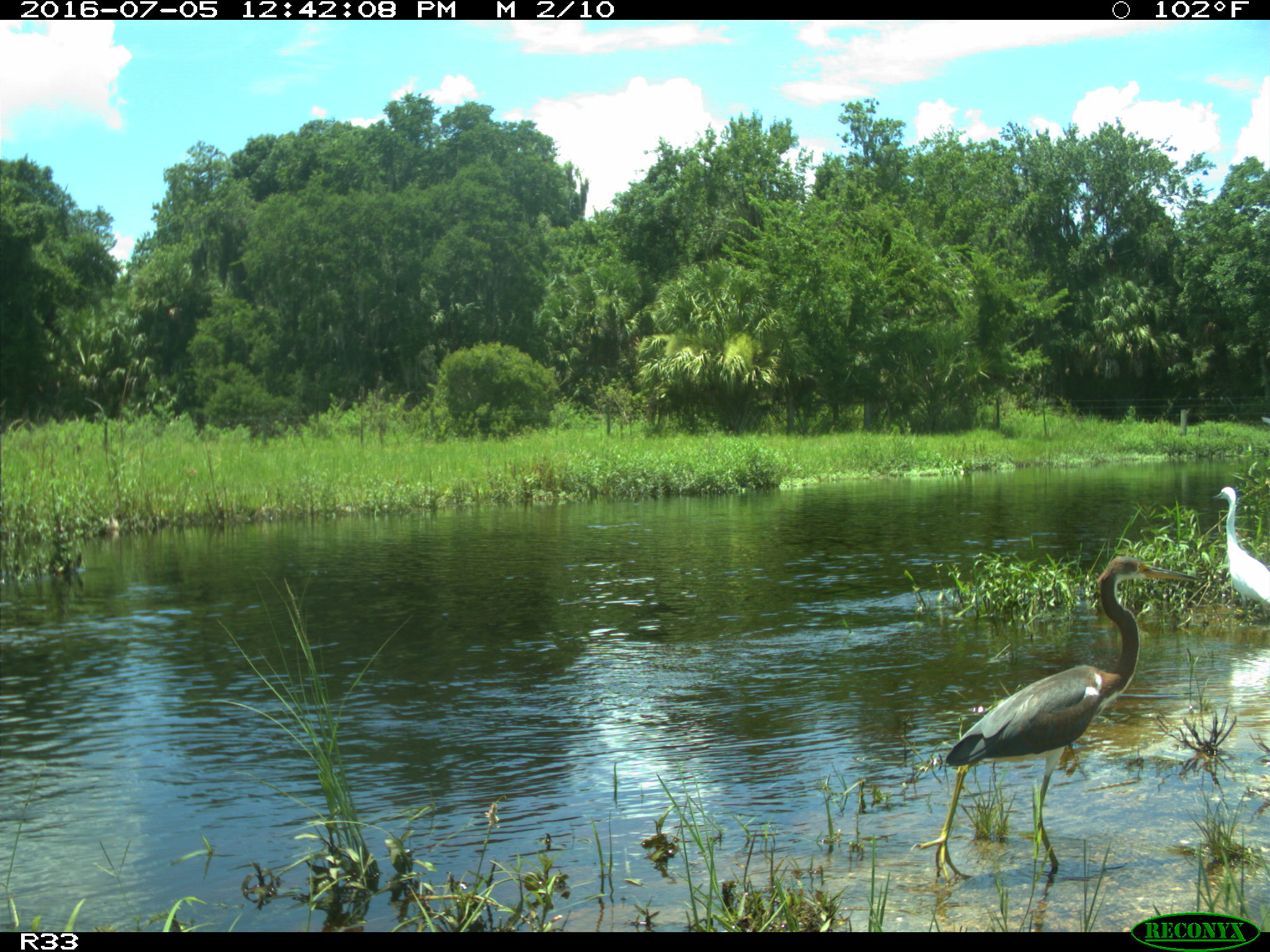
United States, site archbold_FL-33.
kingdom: Animalia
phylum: Chordata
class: Aves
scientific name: Aves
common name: birds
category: unidentified bird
Unidentified bird (birds) (Aves).